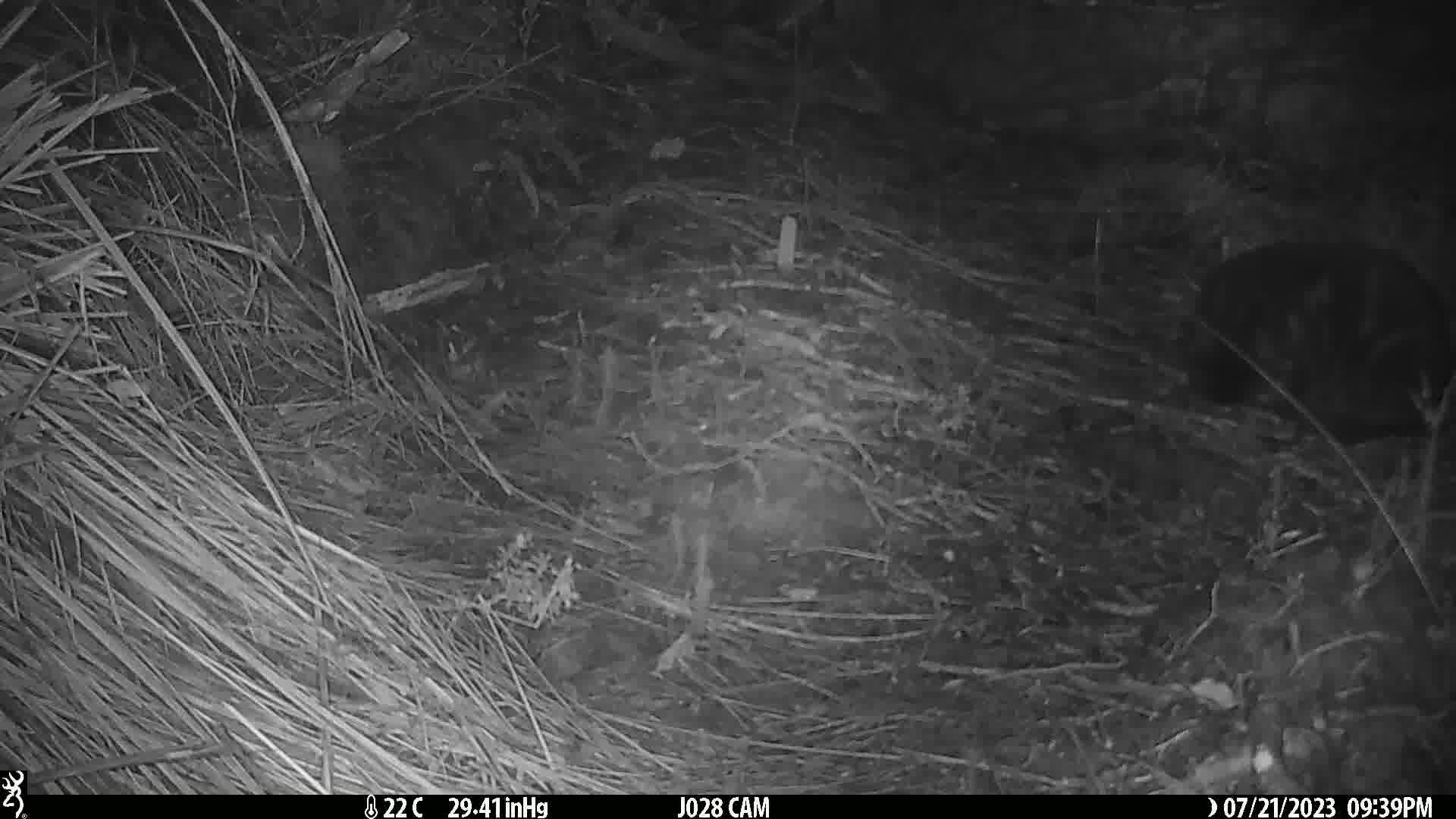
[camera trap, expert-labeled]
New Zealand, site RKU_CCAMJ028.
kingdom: Animalia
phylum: Chordata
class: Mammalia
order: Carnivora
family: Felidae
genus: Felis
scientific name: Felis catus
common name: domestic cat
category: cat